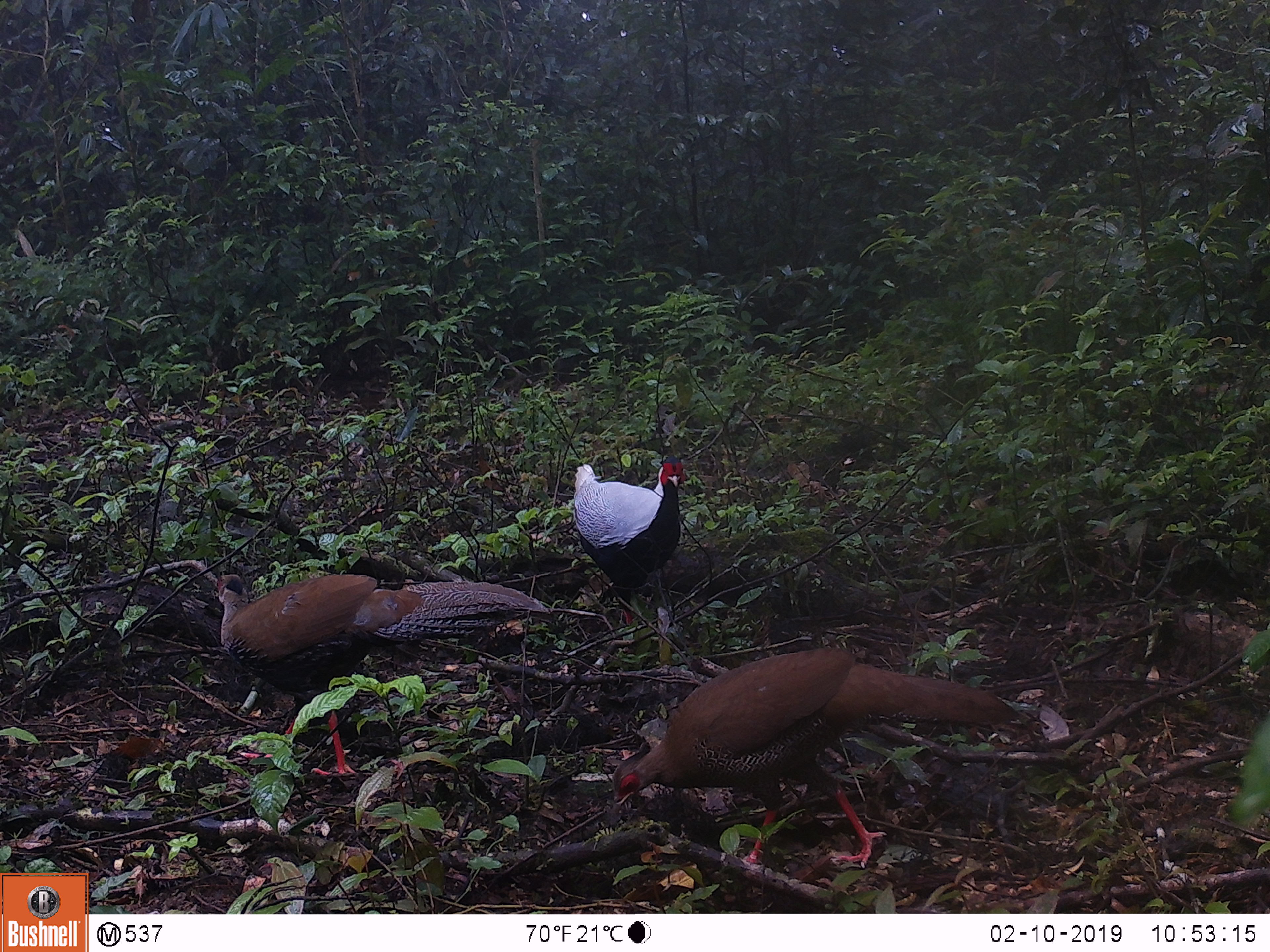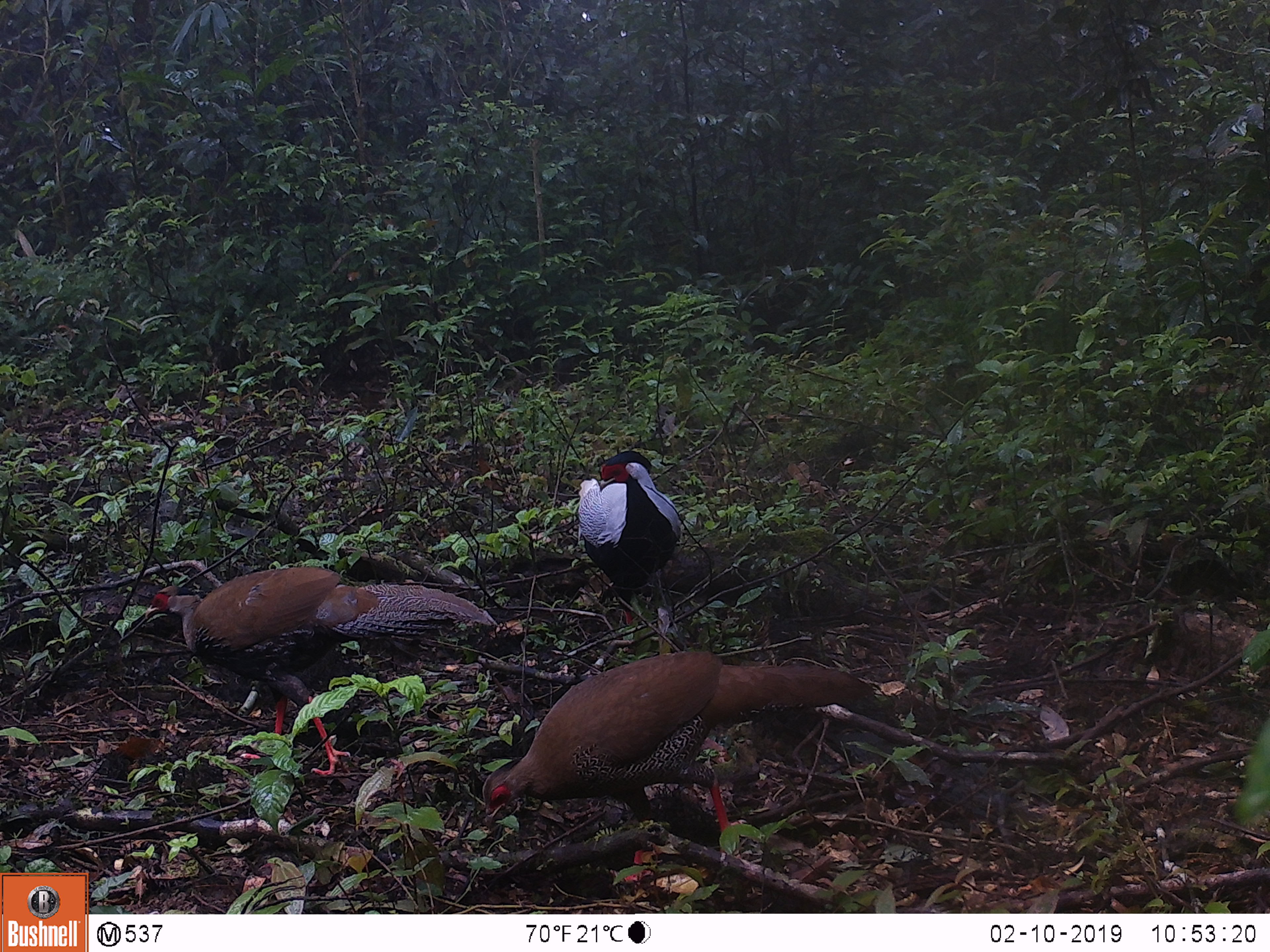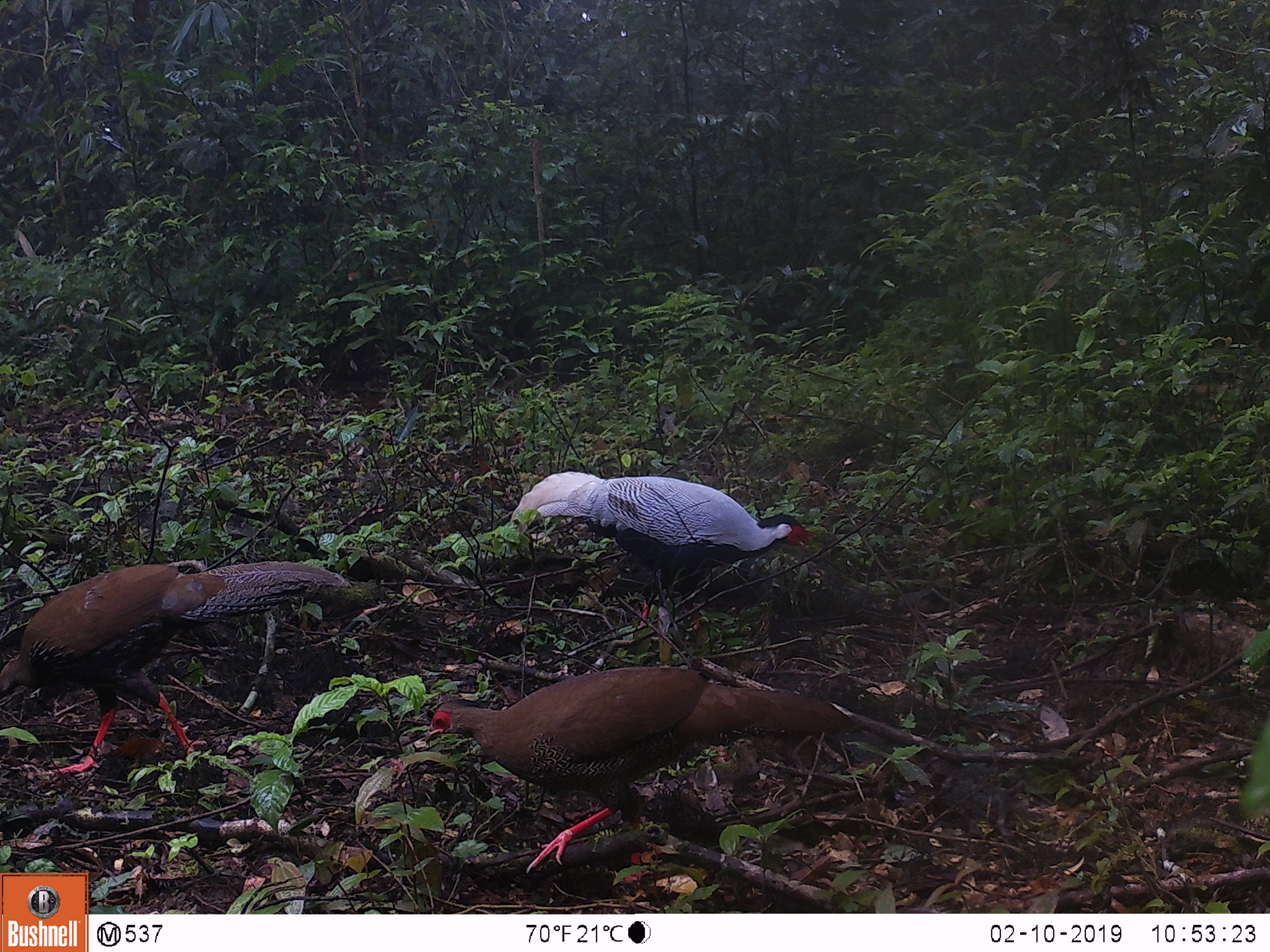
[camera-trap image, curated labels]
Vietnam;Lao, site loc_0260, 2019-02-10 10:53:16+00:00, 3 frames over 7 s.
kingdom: Animalia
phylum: Chordata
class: Aves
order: Galliformes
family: Phasianidae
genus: Lophura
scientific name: Lophura nycthemera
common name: silver pheasant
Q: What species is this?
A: Silver pheasant (Lophura nycthemera).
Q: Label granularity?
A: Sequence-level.